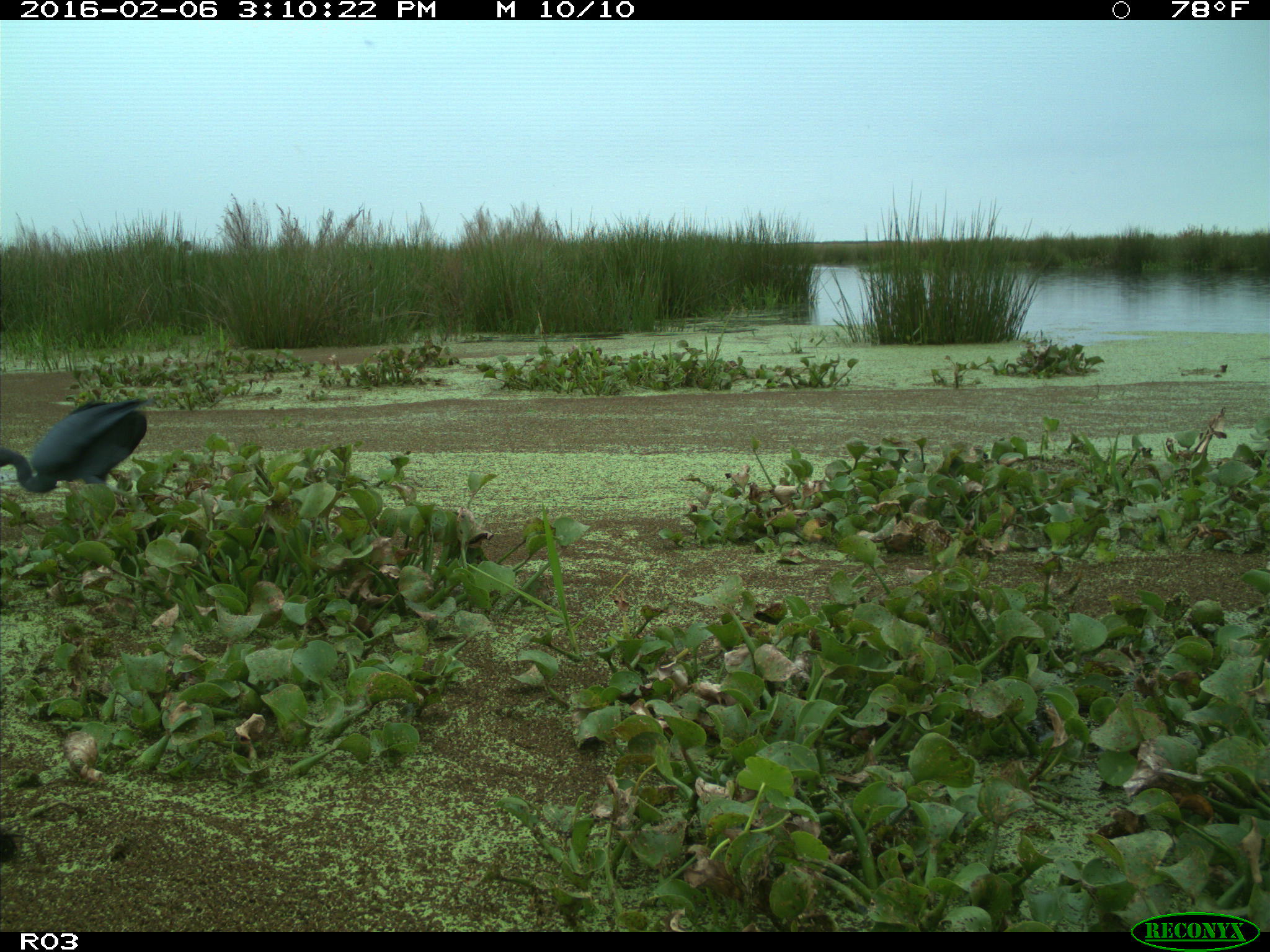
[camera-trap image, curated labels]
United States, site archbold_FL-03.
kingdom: Animalia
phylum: Chordata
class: Aves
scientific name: Aves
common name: birds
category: unidentified bird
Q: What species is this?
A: Unidentified bird (birds) (Aves).